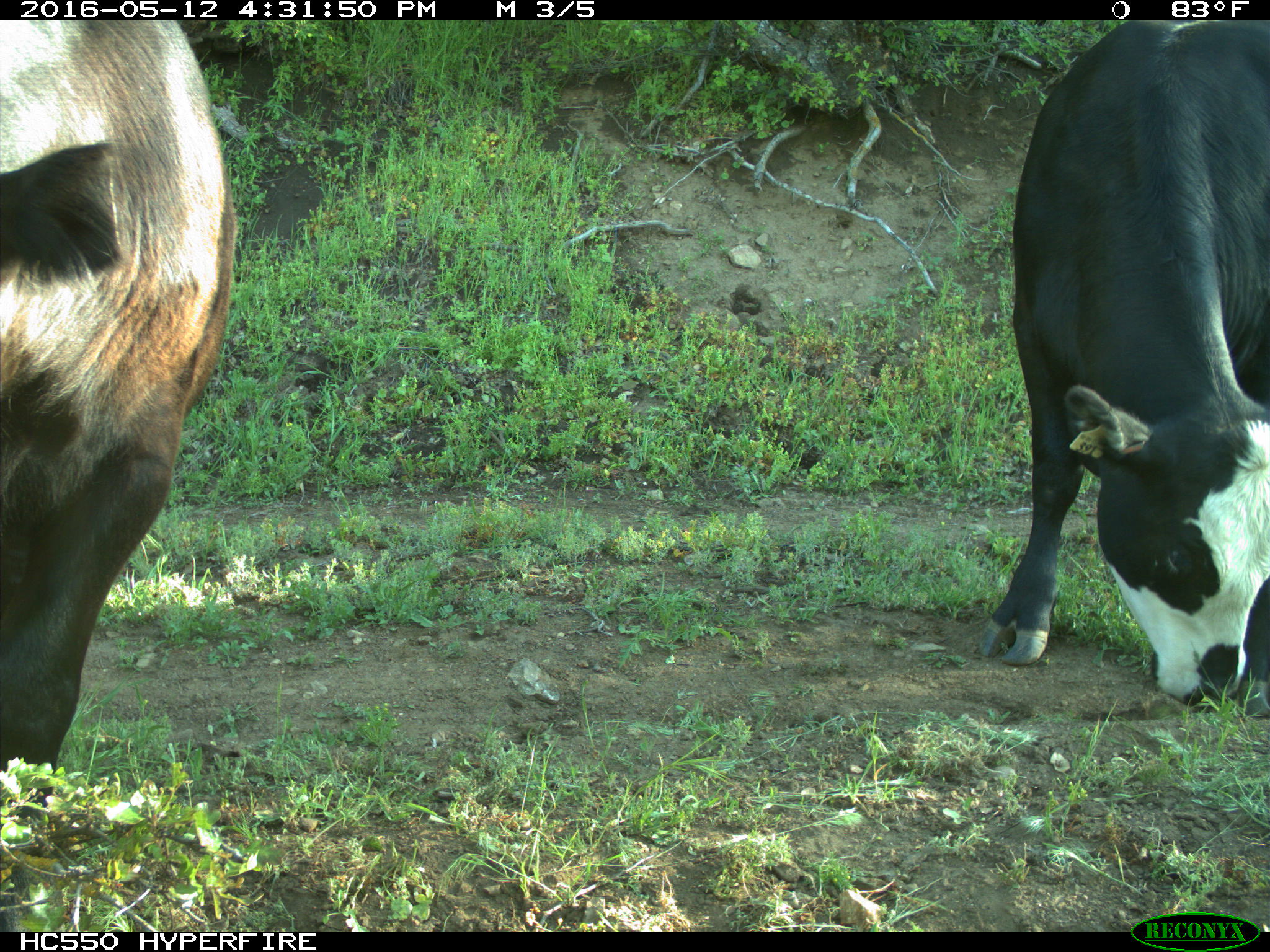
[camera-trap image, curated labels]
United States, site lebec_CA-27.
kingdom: Animalia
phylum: Chordata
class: Mammalia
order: Artiodactyla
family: Bovidae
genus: Bos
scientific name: Bos taurus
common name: domestic cow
Bos taurus (domestic cow).